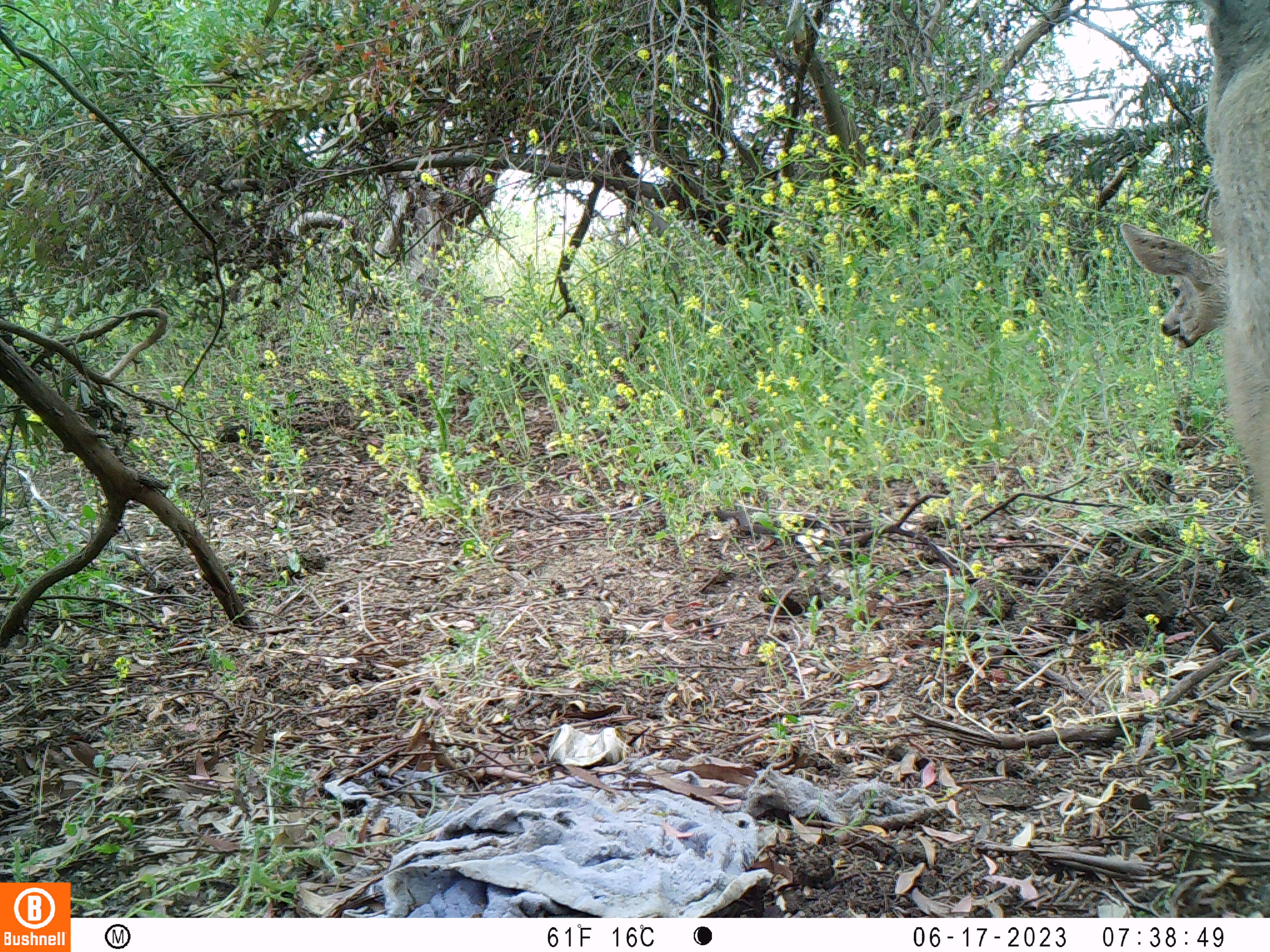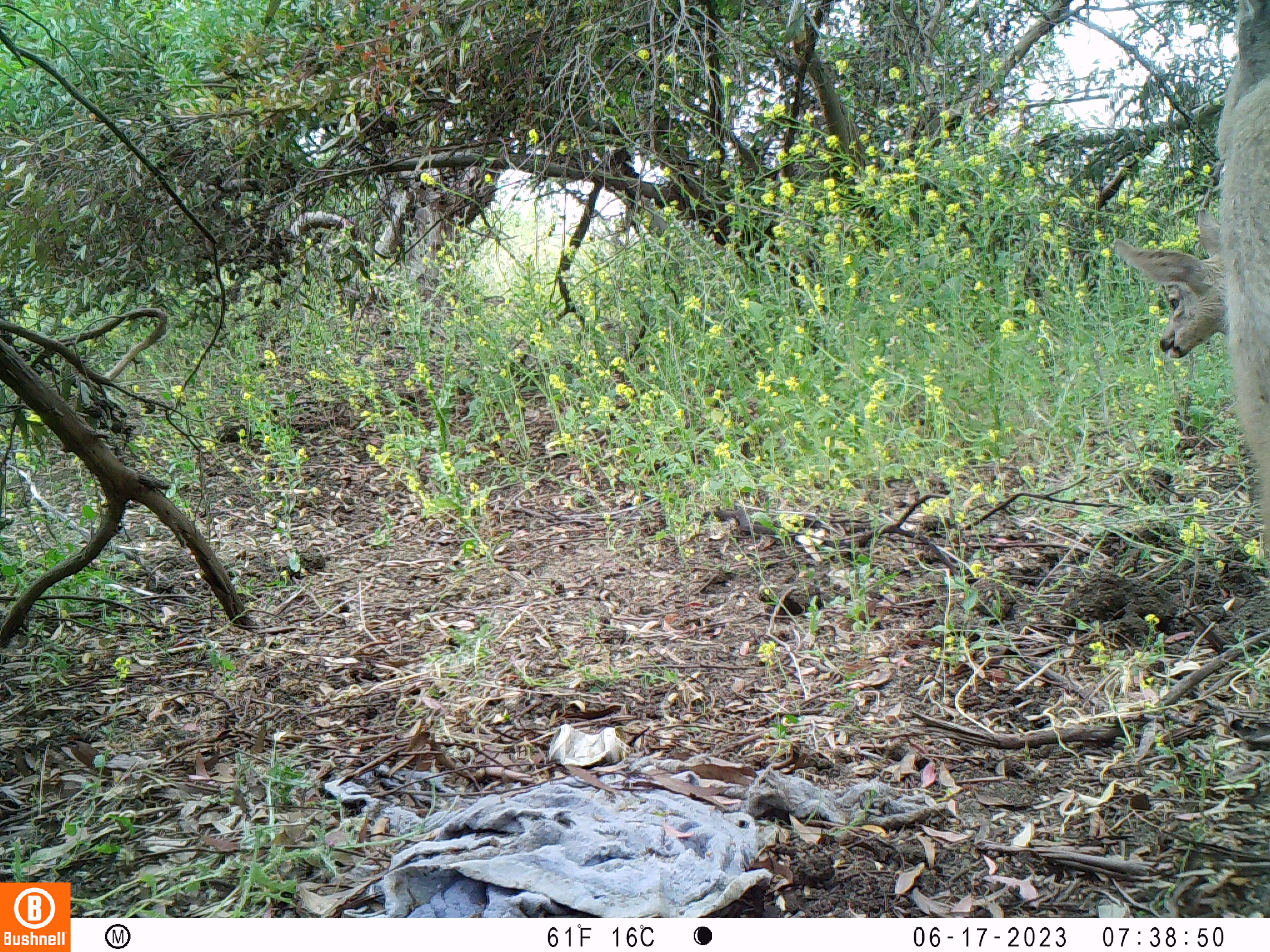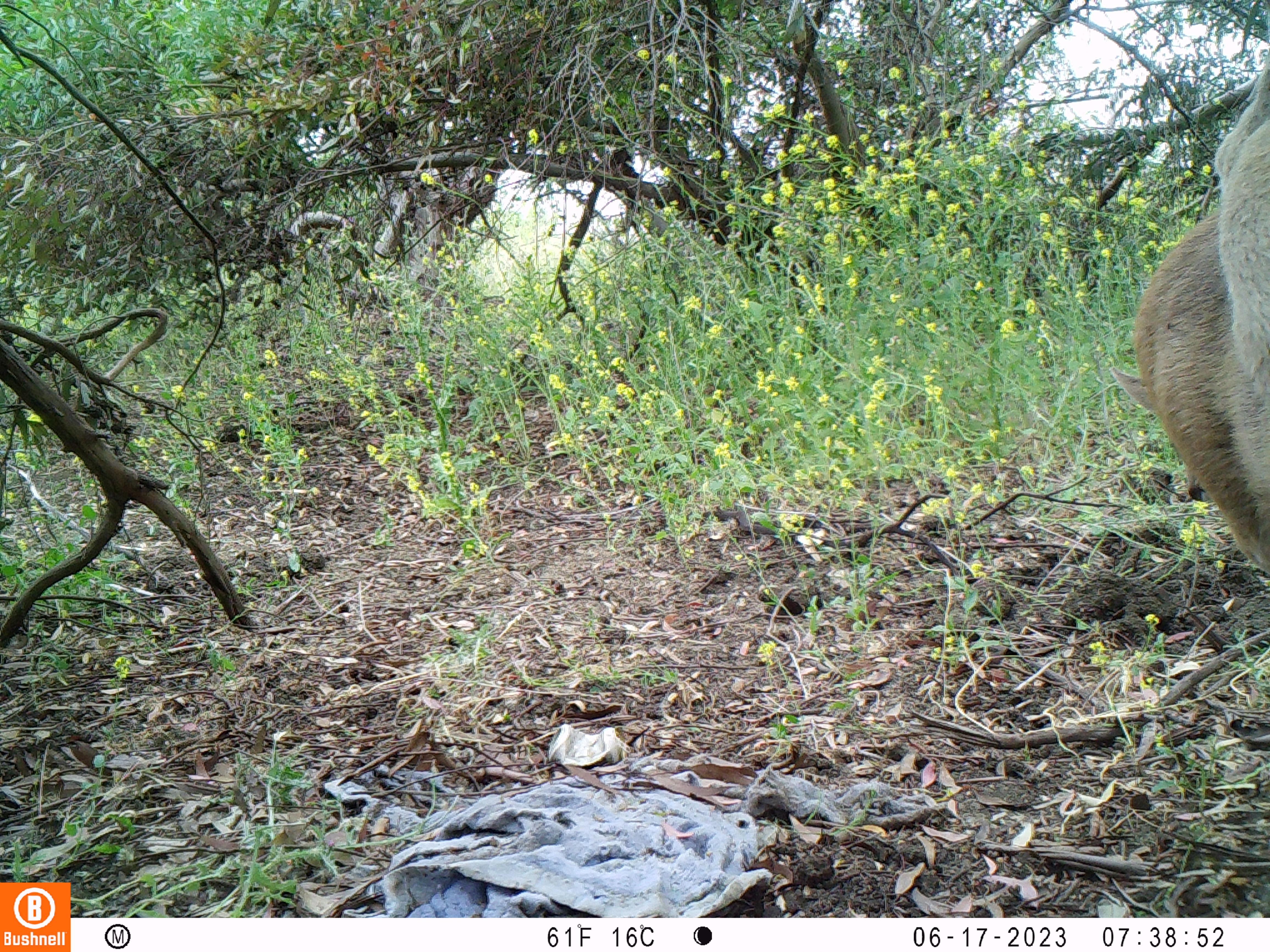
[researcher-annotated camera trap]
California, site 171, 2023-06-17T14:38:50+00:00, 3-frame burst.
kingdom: Animalia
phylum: Chordata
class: Mammalia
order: Artiodactyla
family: Cervidae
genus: Odocoileus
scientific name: Odocoileus hemionus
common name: mule deer